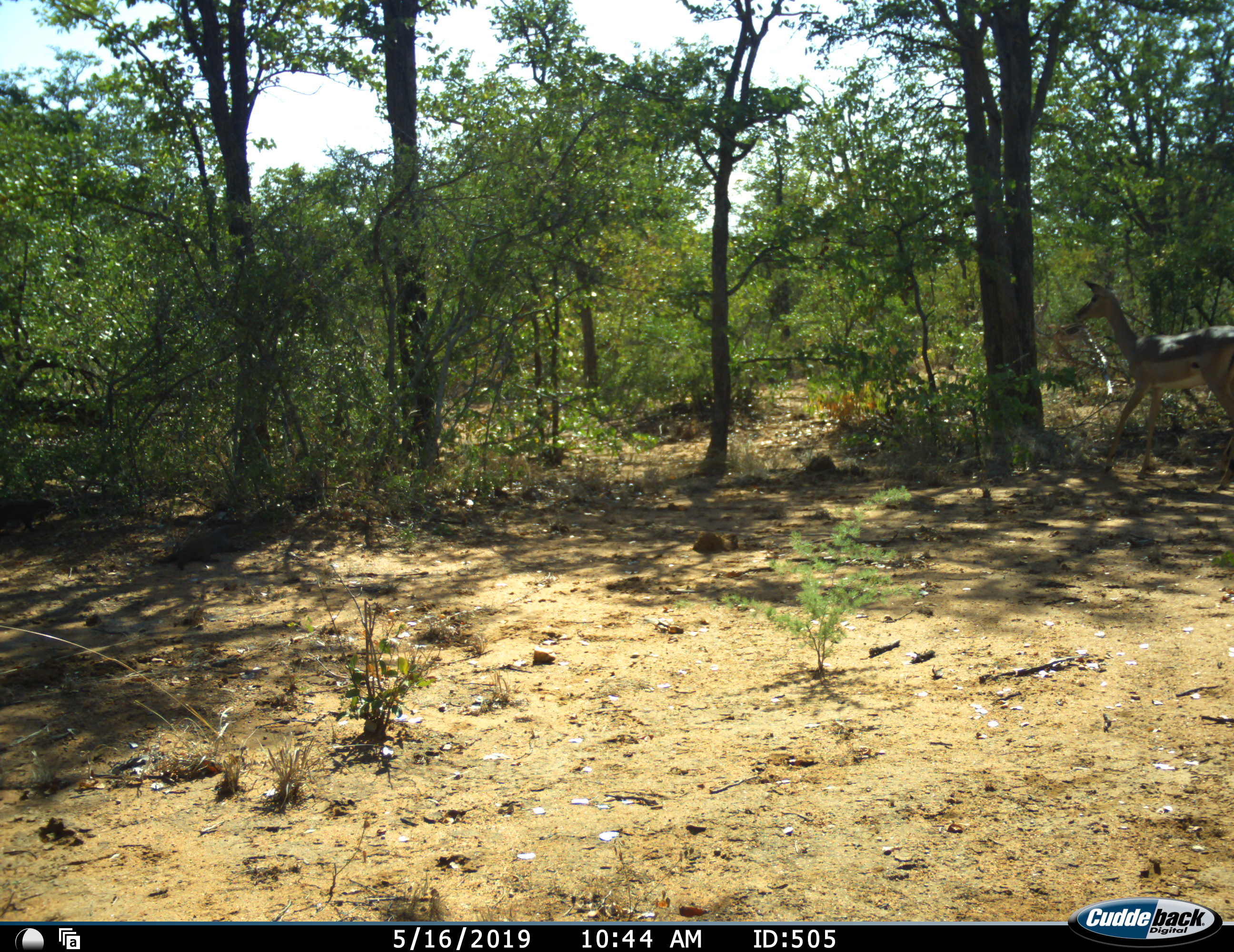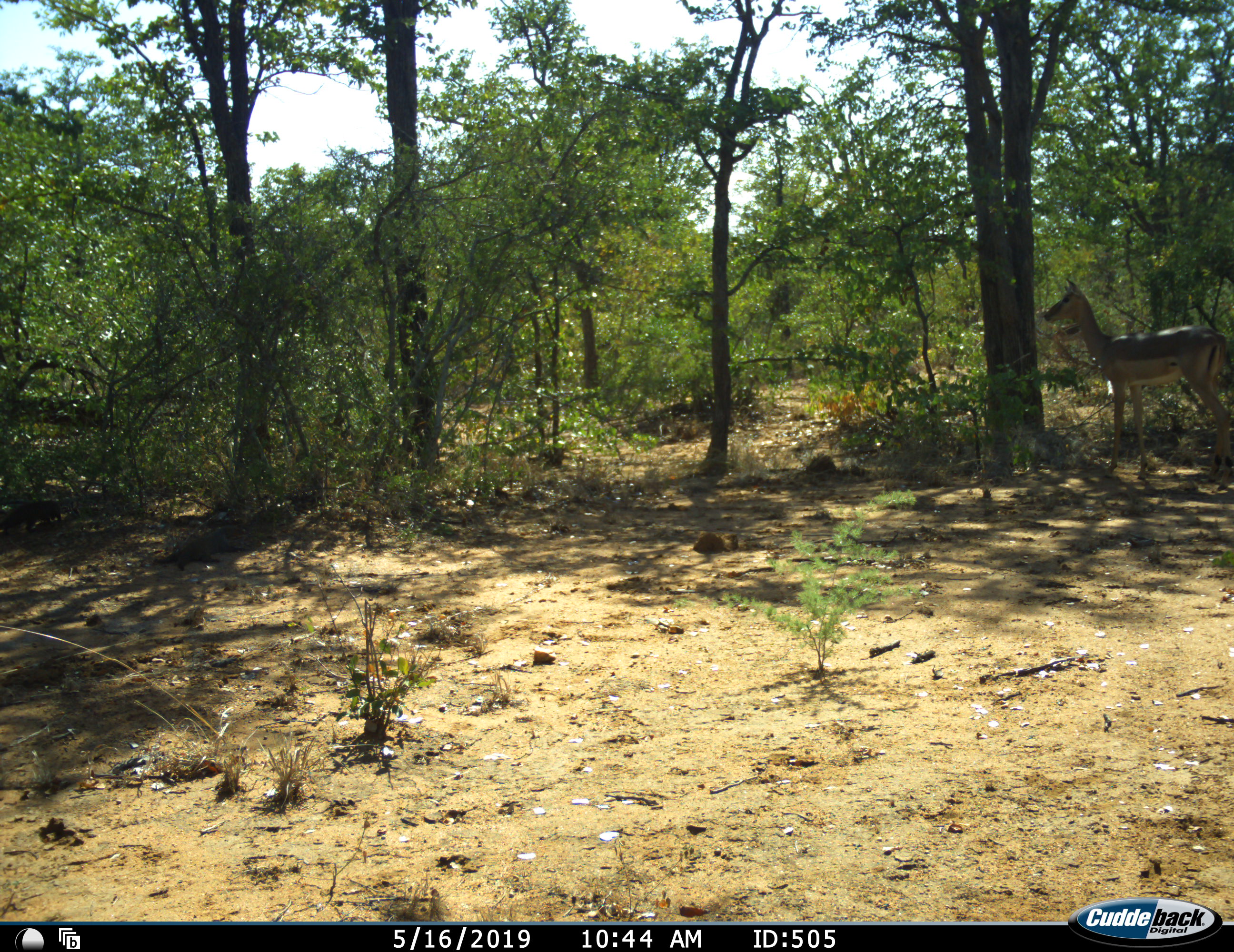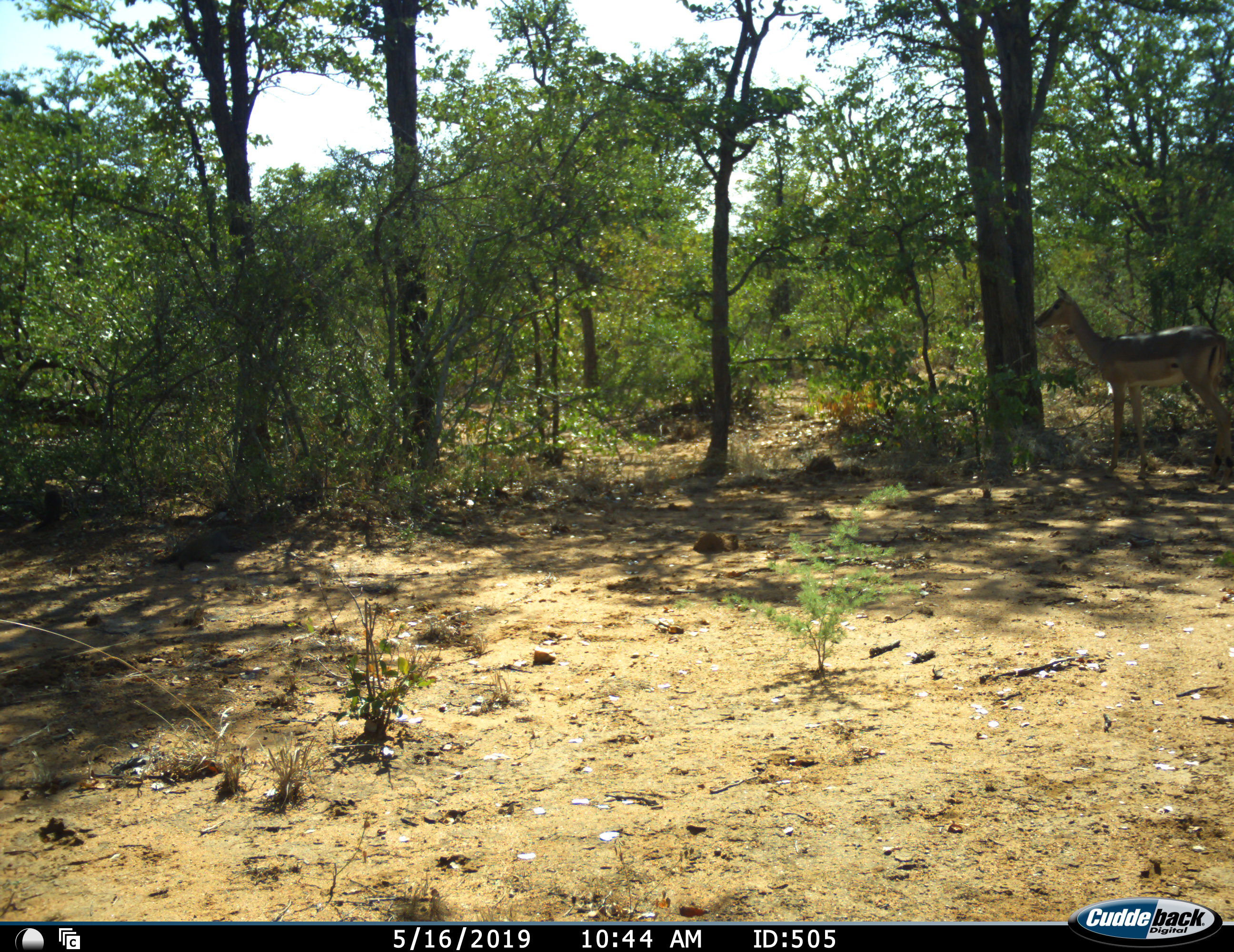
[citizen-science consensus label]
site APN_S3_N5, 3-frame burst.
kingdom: Animalia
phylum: Chordata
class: Mammalia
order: Artiodactyla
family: Bovidae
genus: Aepyceros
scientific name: Aepyceros melampus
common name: impala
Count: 1.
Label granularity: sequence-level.